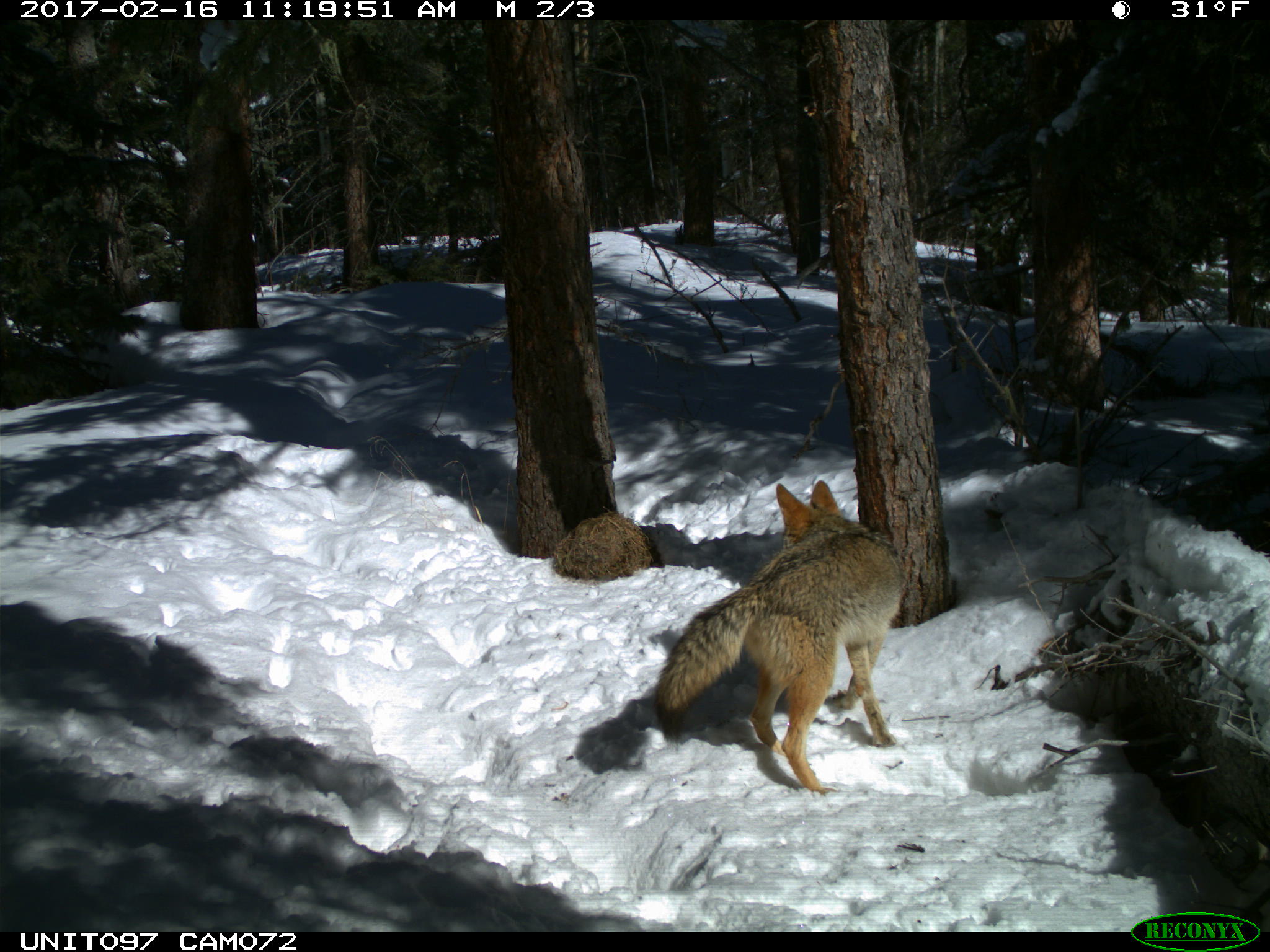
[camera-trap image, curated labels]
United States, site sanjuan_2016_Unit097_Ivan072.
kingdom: Animalia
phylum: Chordata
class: Mammalia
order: Carnivora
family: Canidae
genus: Canis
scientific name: Canis latrans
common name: coyote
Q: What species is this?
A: Canis latrans (coyote).